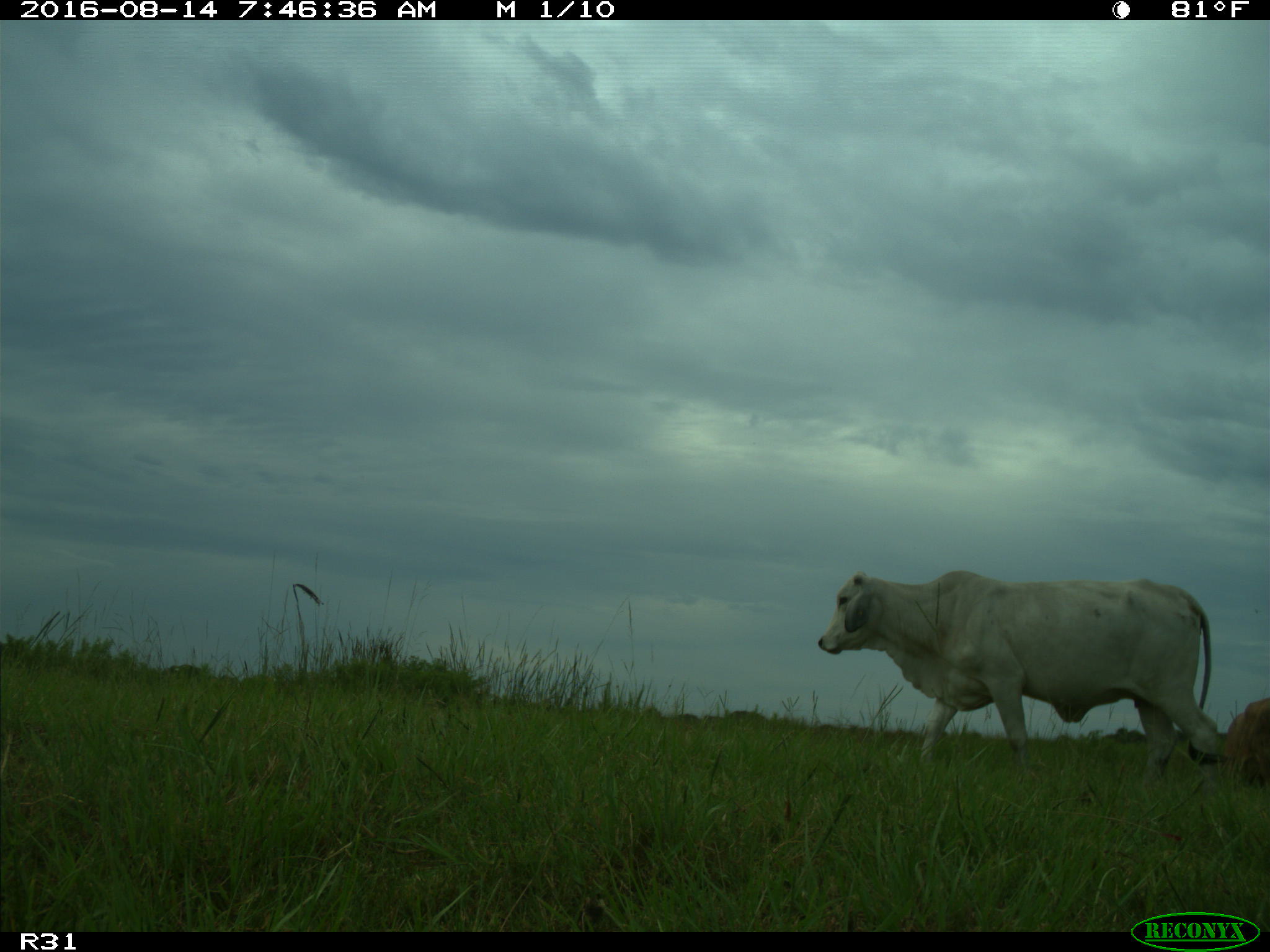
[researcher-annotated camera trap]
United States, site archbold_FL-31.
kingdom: Animalia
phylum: Chordata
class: Mammalia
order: Artiodactyla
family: Bovidae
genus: Bos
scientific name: Bos taurus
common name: domestic cow